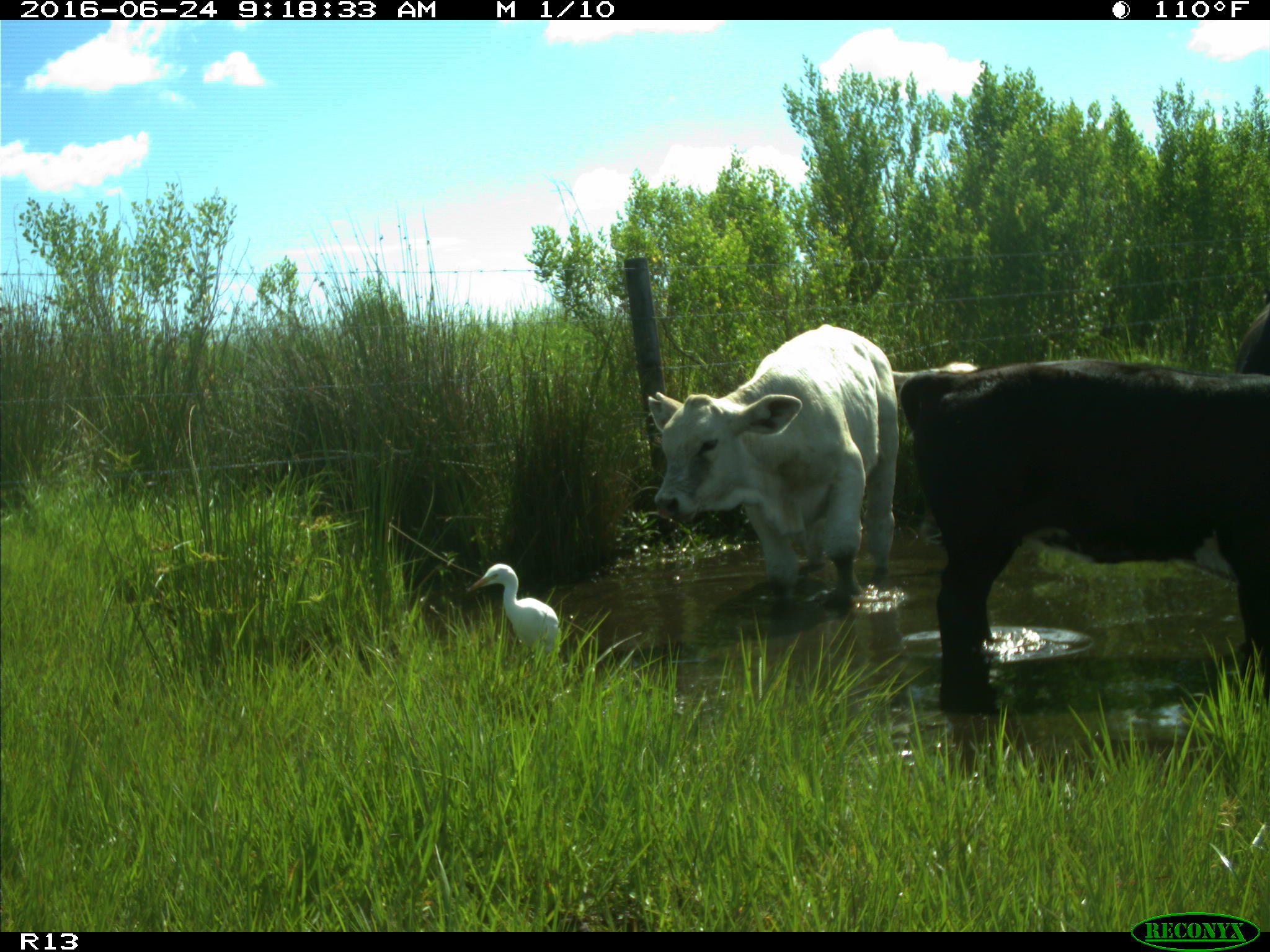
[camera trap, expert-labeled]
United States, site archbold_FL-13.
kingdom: Animalia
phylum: Chordata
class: Mammalia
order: Artiodactyla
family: Bovidae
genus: Bos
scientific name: Bos taurus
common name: domestic cow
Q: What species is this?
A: Bos taurus (domestic cow).